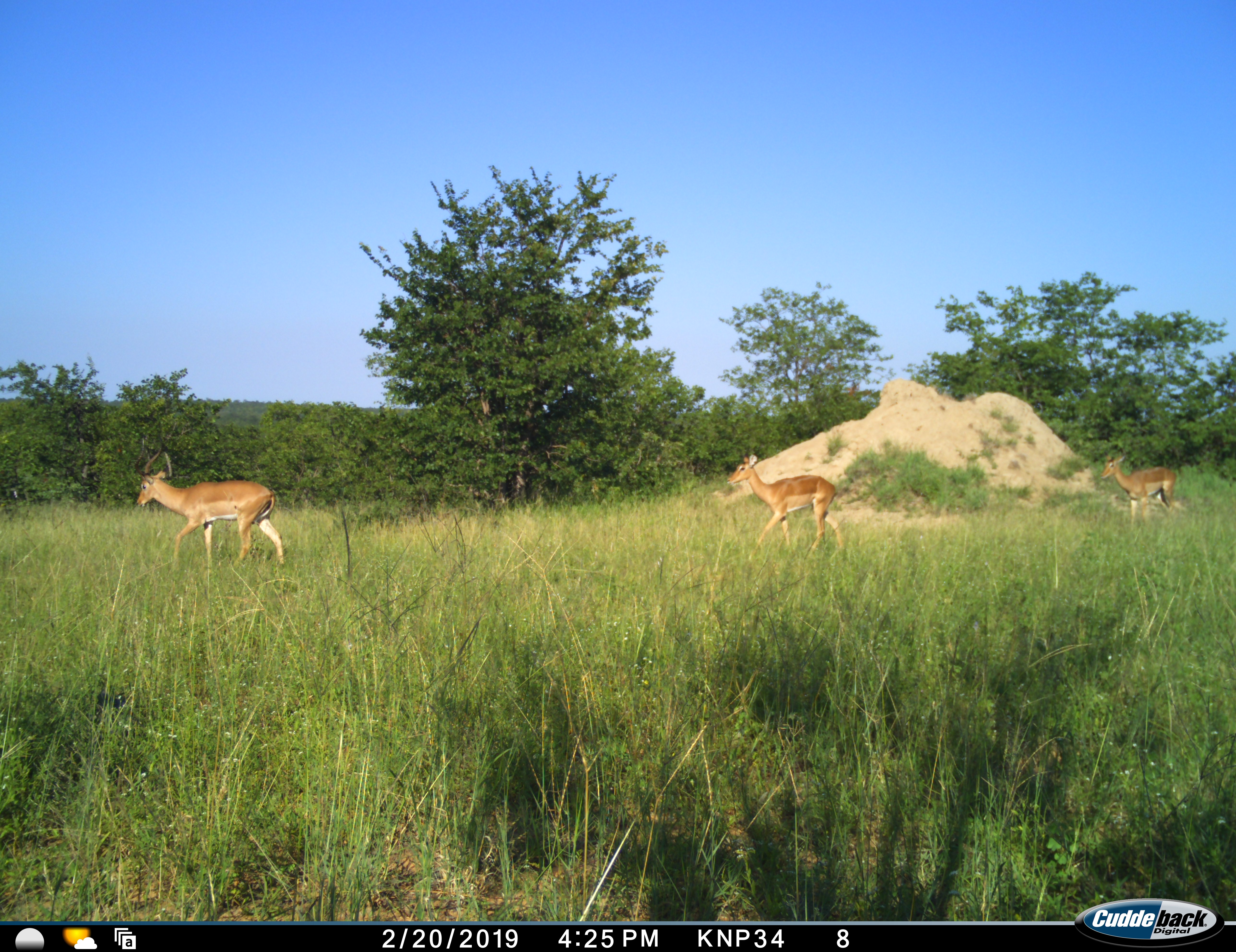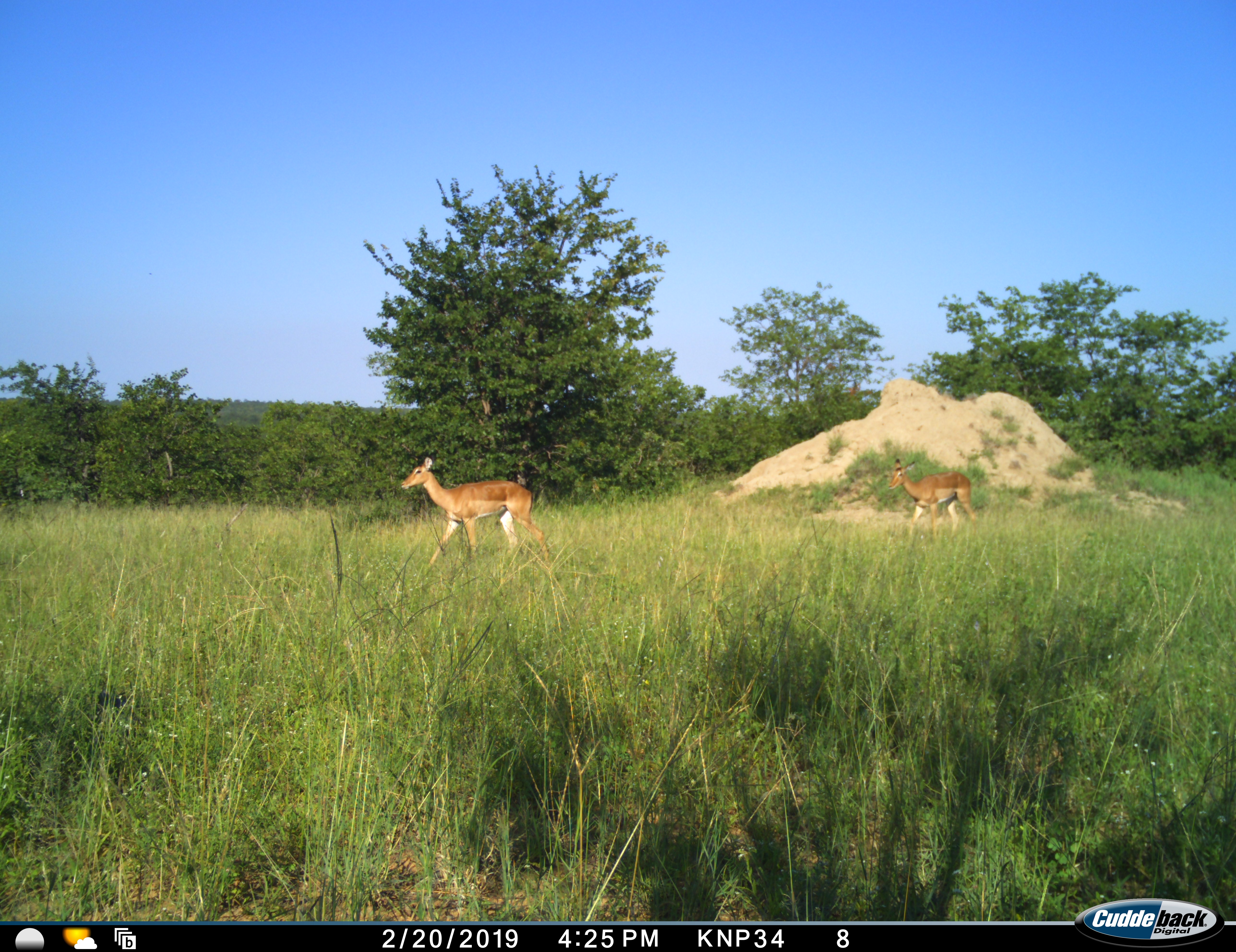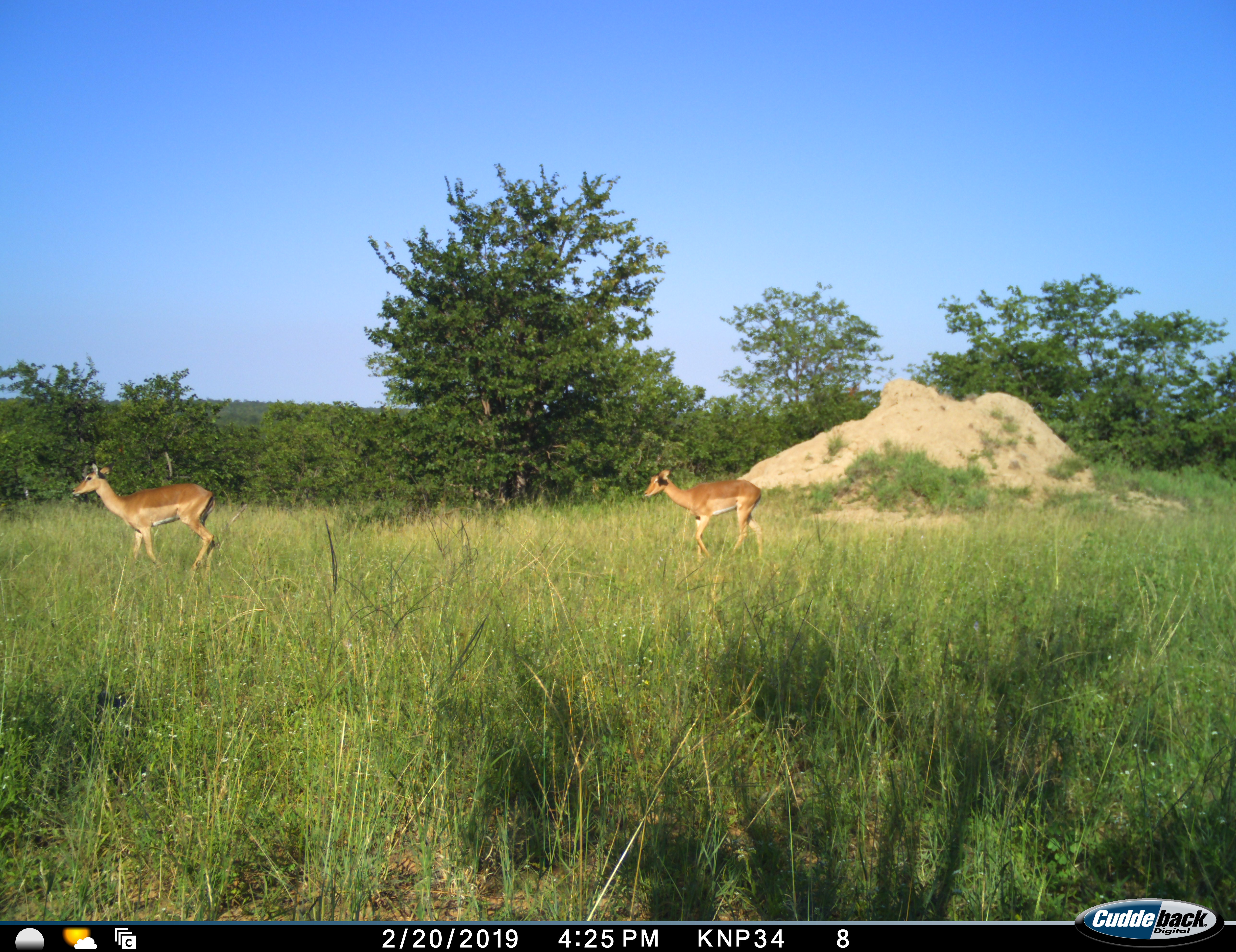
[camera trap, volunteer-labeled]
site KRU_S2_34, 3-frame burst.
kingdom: Animalia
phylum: Chordata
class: Mammalia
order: Artiodactyla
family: Bovidae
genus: Aepyceros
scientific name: Aepyceros melampus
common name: impala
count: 3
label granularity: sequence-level